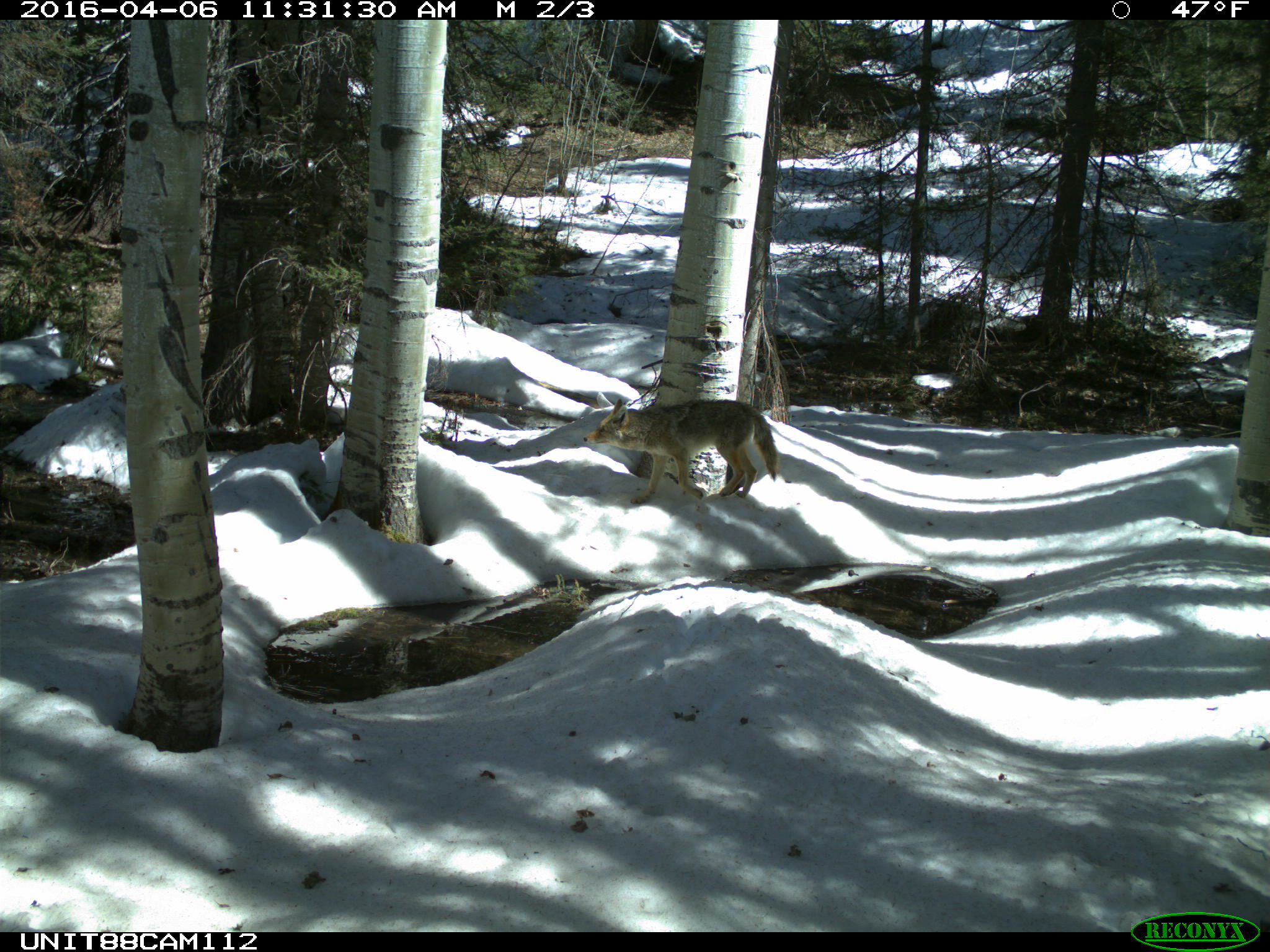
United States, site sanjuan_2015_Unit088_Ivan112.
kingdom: Animalia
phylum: Chordata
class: Mammalia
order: Carnivora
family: Canidae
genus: Canis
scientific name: Canis latrans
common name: coyote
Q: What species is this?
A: Canis latrans (coyote).